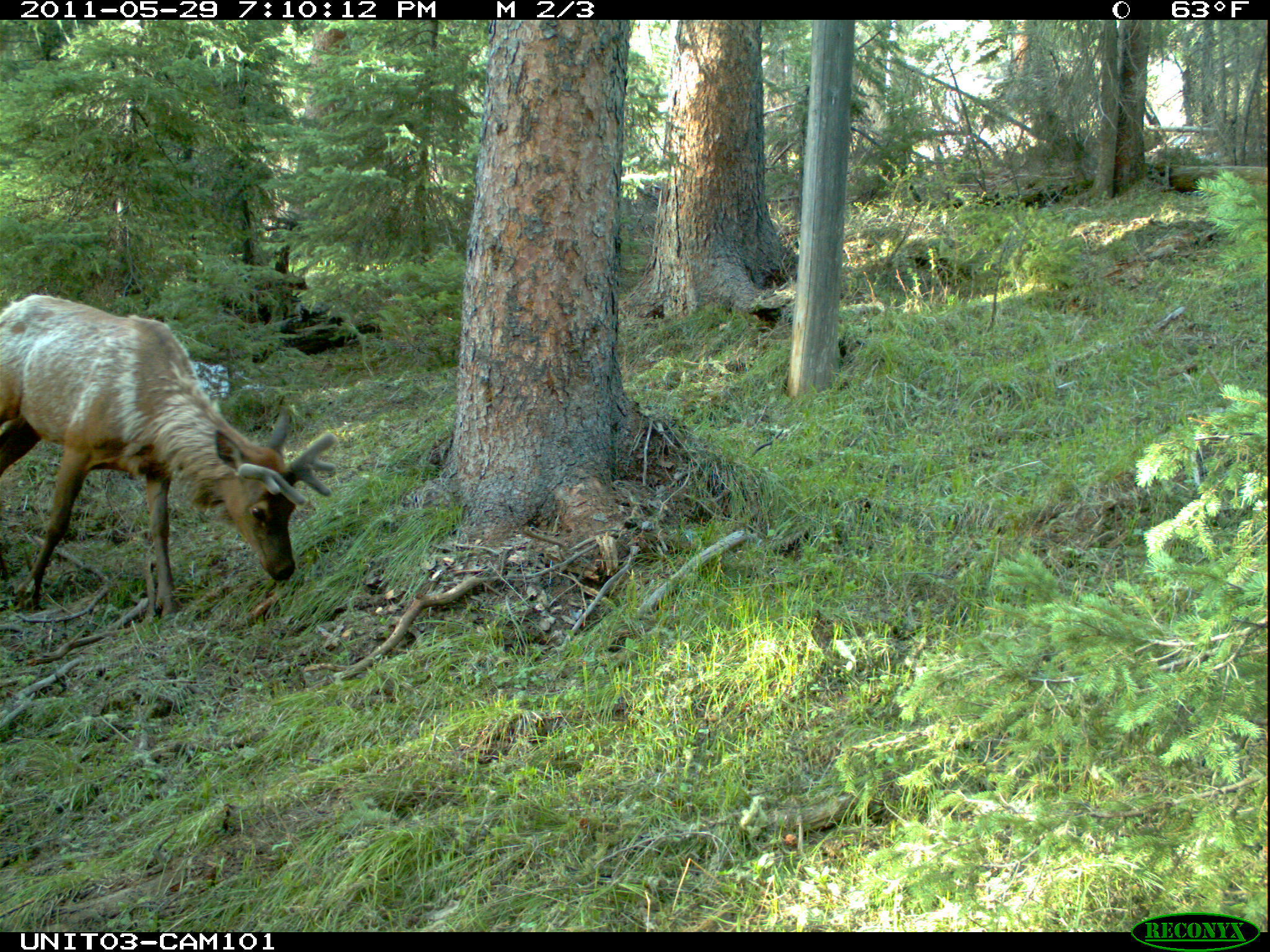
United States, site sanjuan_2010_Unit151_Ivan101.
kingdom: Animalia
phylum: Chordata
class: Mammalia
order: Artiodactyla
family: Cervidae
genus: Cervus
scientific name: Cervus elaphus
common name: red deer